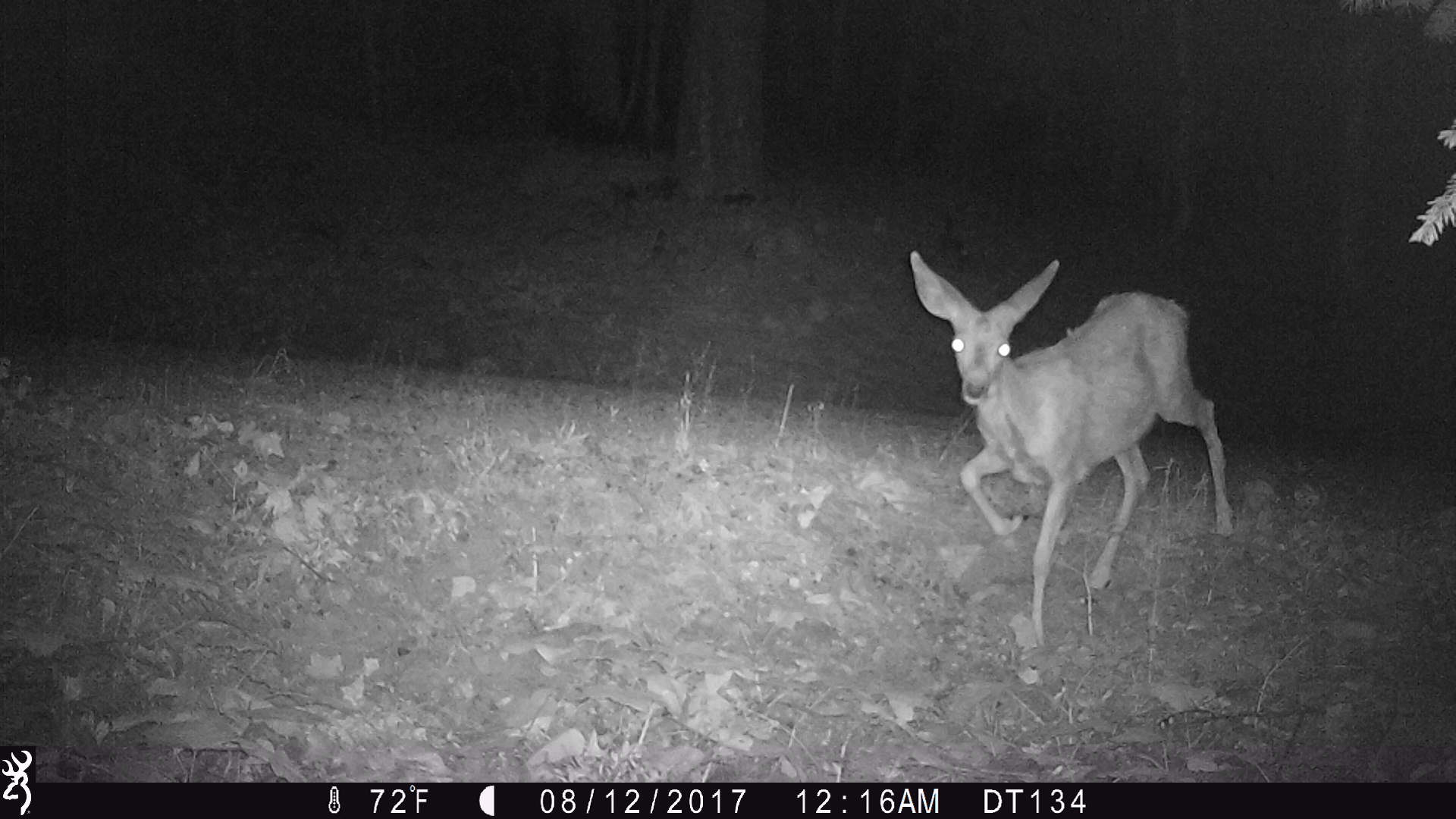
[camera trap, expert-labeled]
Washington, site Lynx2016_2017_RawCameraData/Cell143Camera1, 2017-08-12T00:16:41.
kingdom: Animalia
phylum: Chordata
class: Mammalia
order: Artiodactyla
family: Cervidae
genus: Odocoileus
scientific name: Odocoileus hemionus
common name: mule deer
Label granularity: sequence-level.